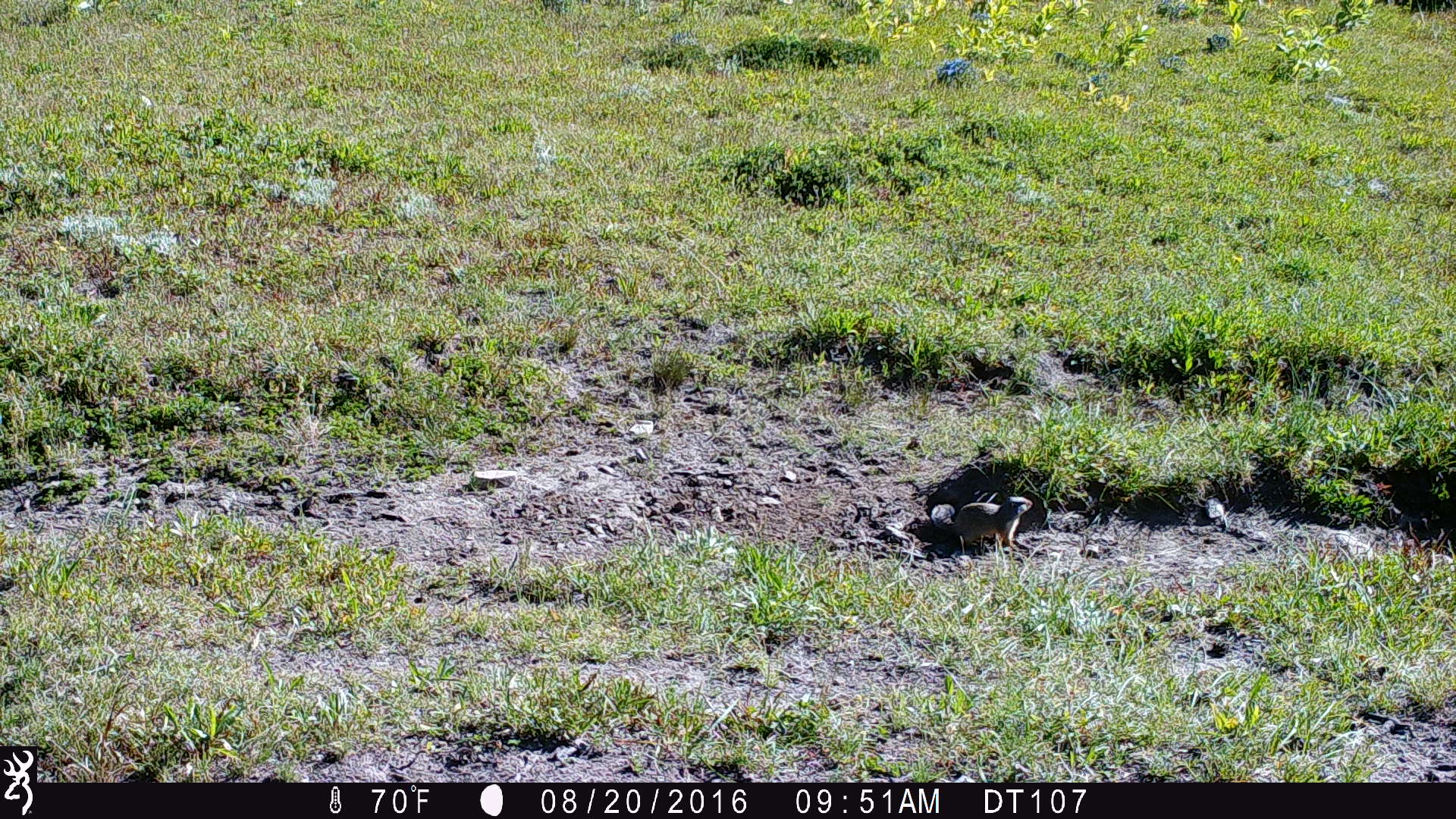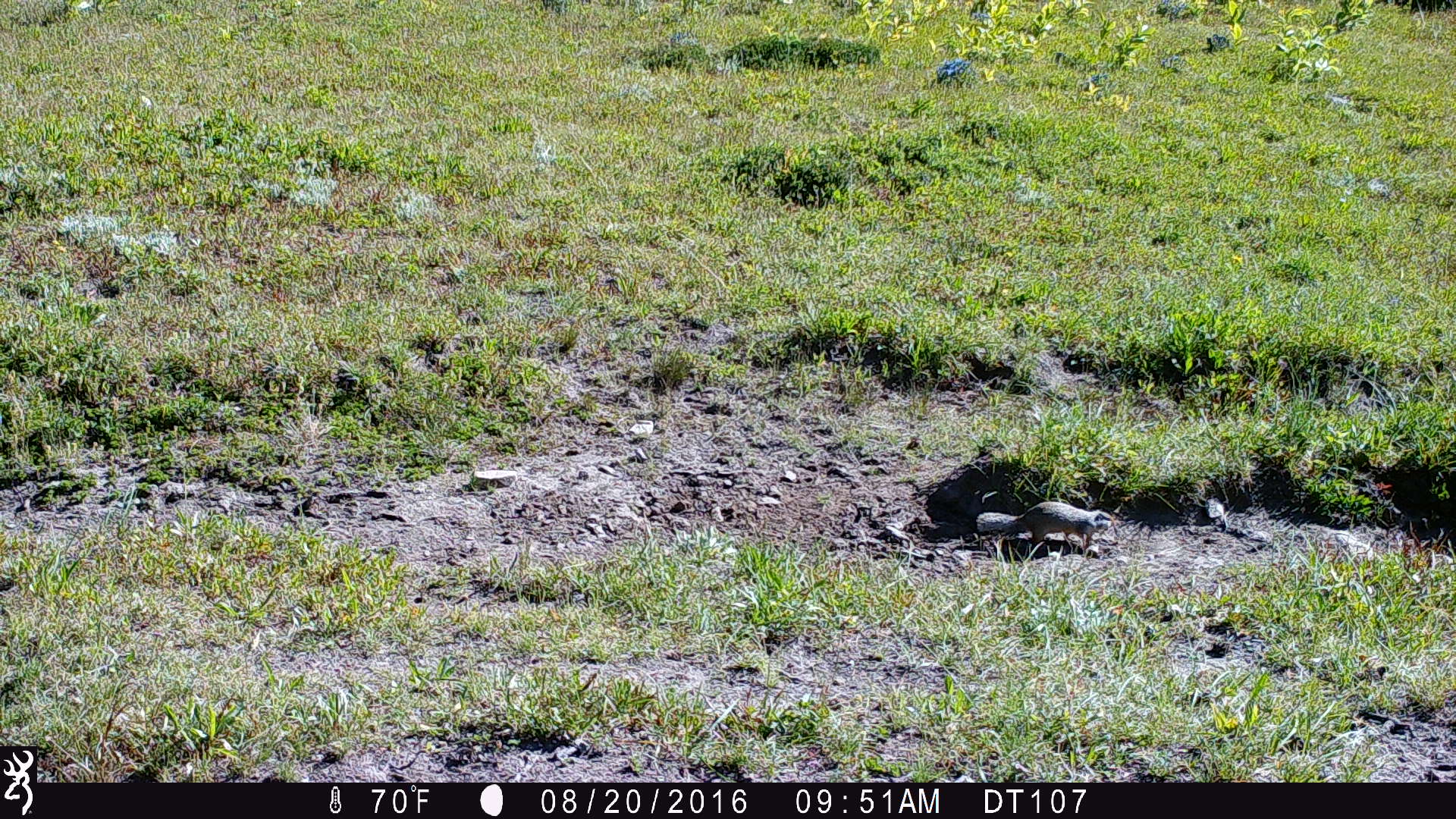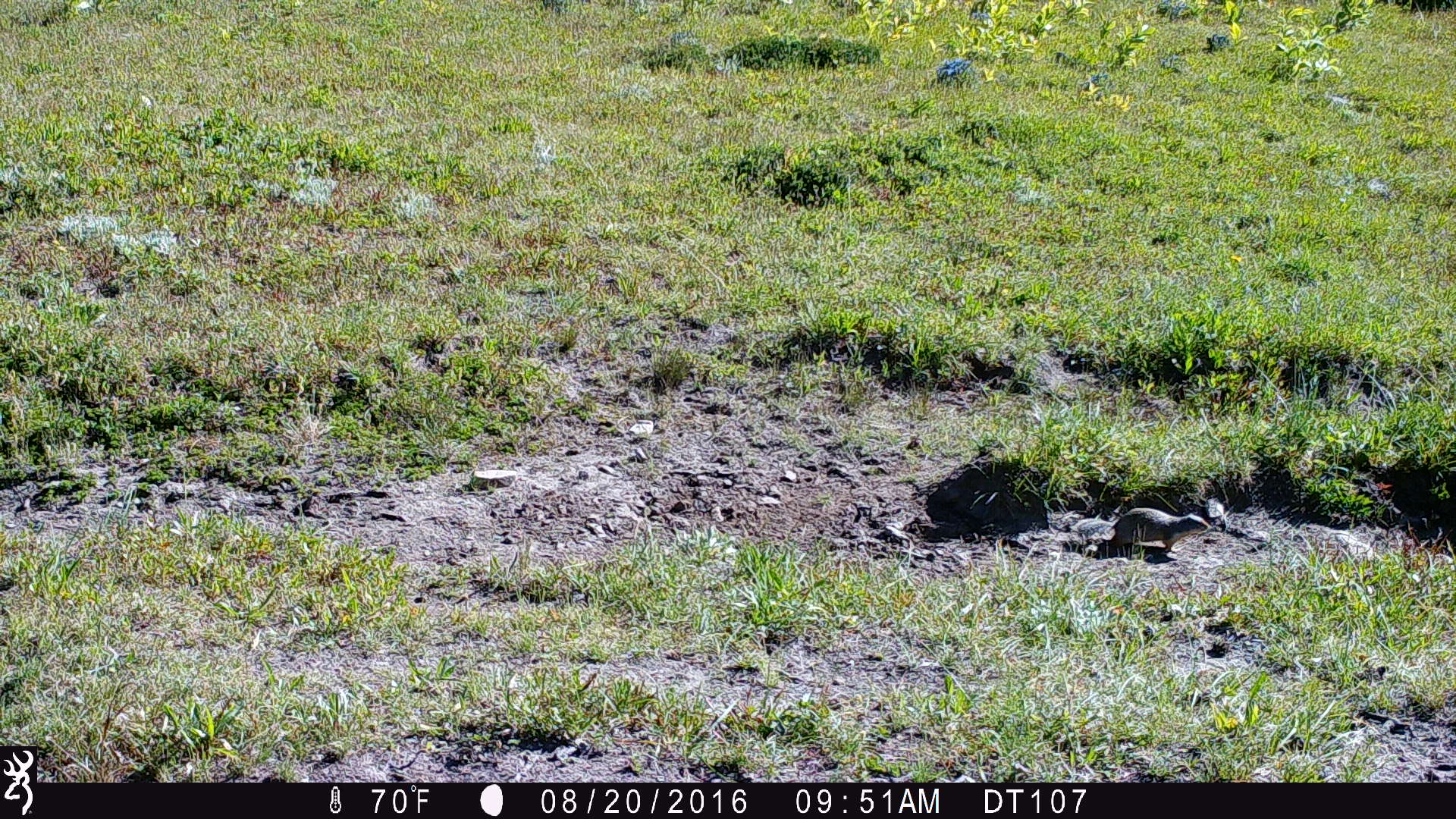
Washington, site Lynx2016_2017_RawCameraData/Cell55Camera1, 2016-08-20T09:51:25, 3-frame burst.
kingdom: Animalia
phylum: Chordata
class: Mammalia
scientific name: Mammalia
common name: small mammal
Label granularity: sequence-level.